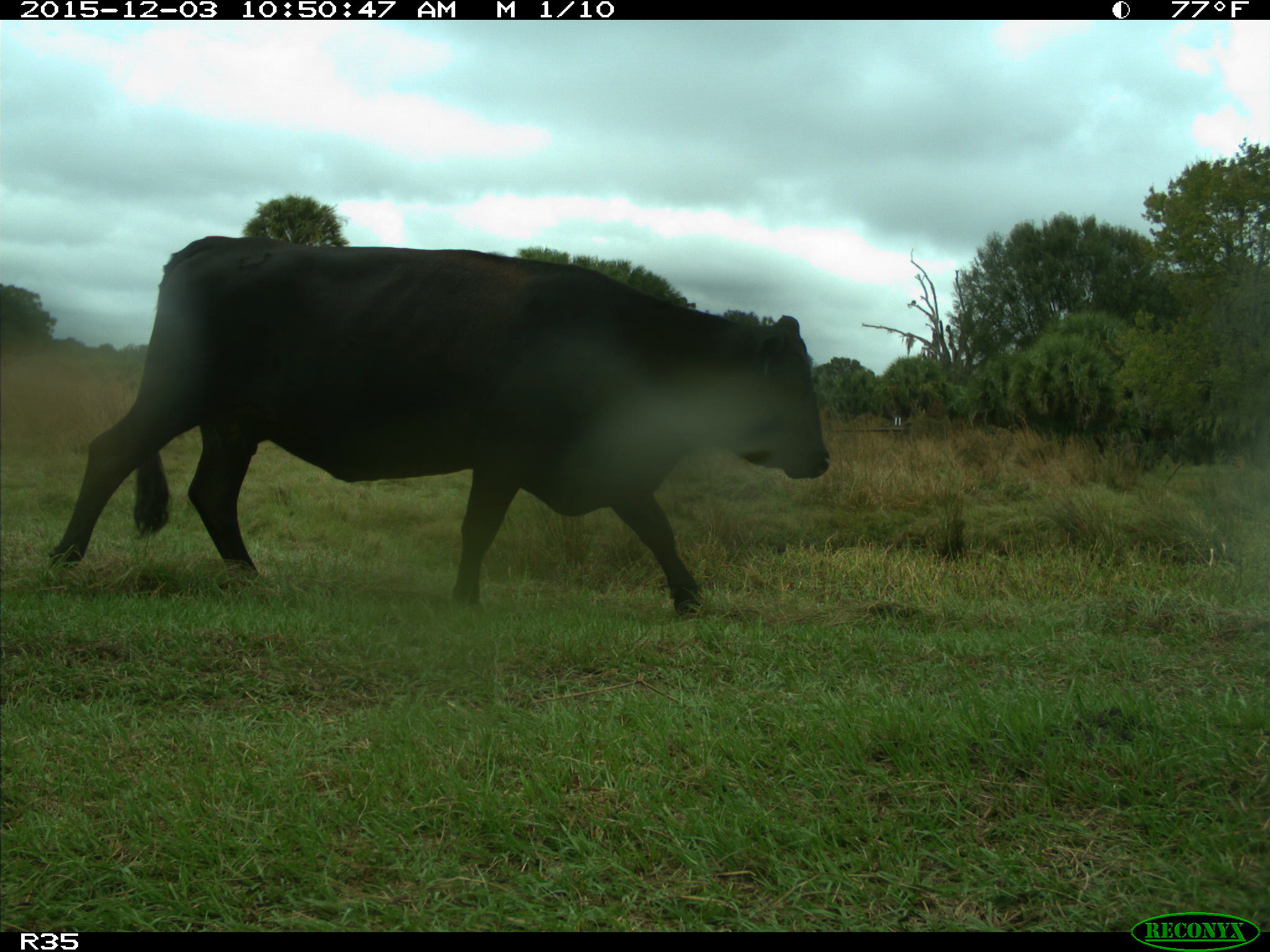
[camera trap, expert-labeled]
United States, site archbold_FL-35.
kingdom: Animalia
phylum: Chordata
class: Mammalia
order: Artiodactyla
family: Bovidae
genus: Bos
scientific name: Bos taurus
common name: domestic cow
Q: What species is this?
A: Bos taurus (domestic cow).